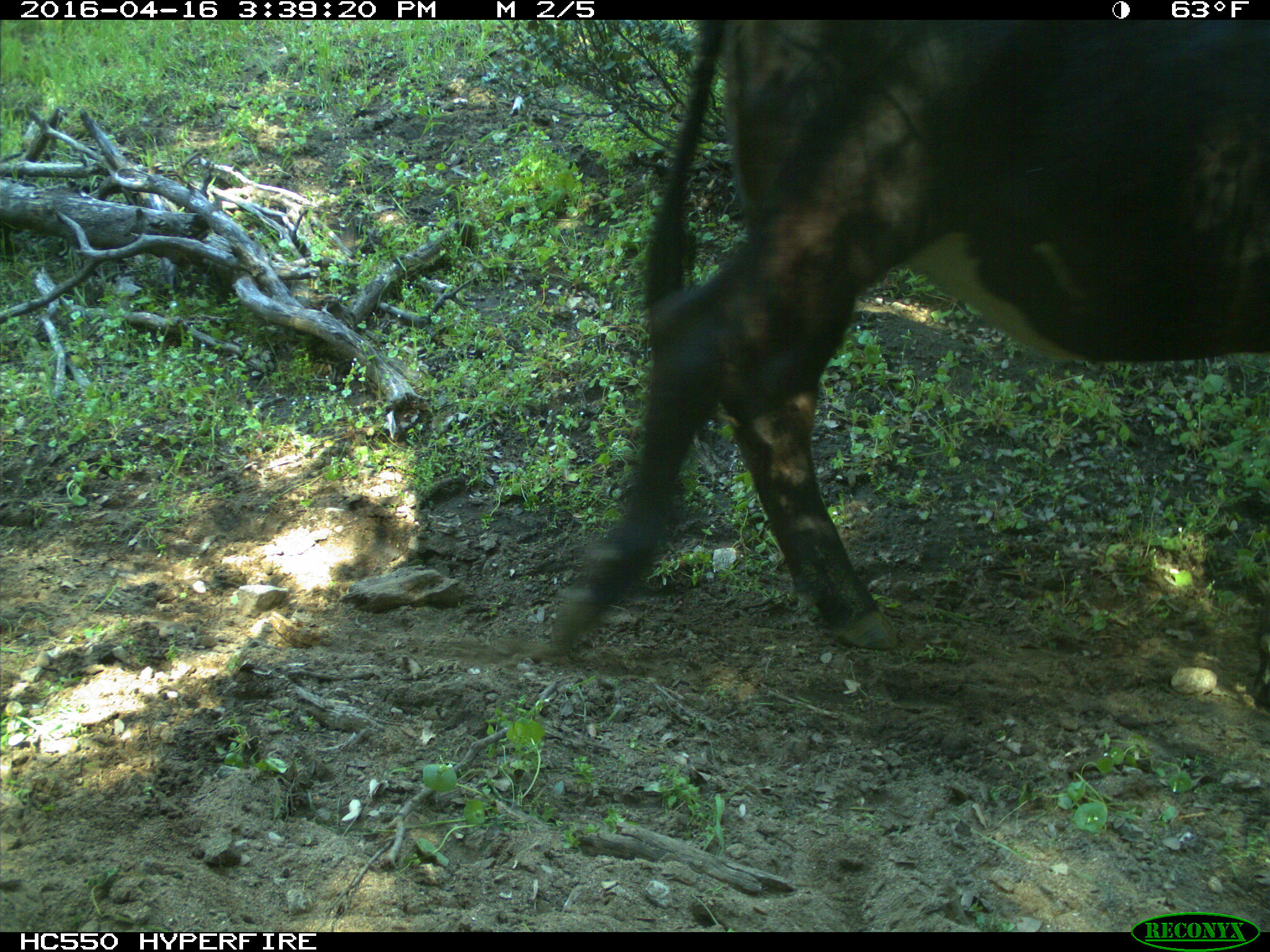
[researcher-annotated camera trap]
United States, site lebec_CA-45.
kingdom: Animalia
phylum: Chordata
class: Mammalia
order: Artiodactyla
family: Bovidae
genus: Bos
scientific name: Bos taurus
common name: domestic cow